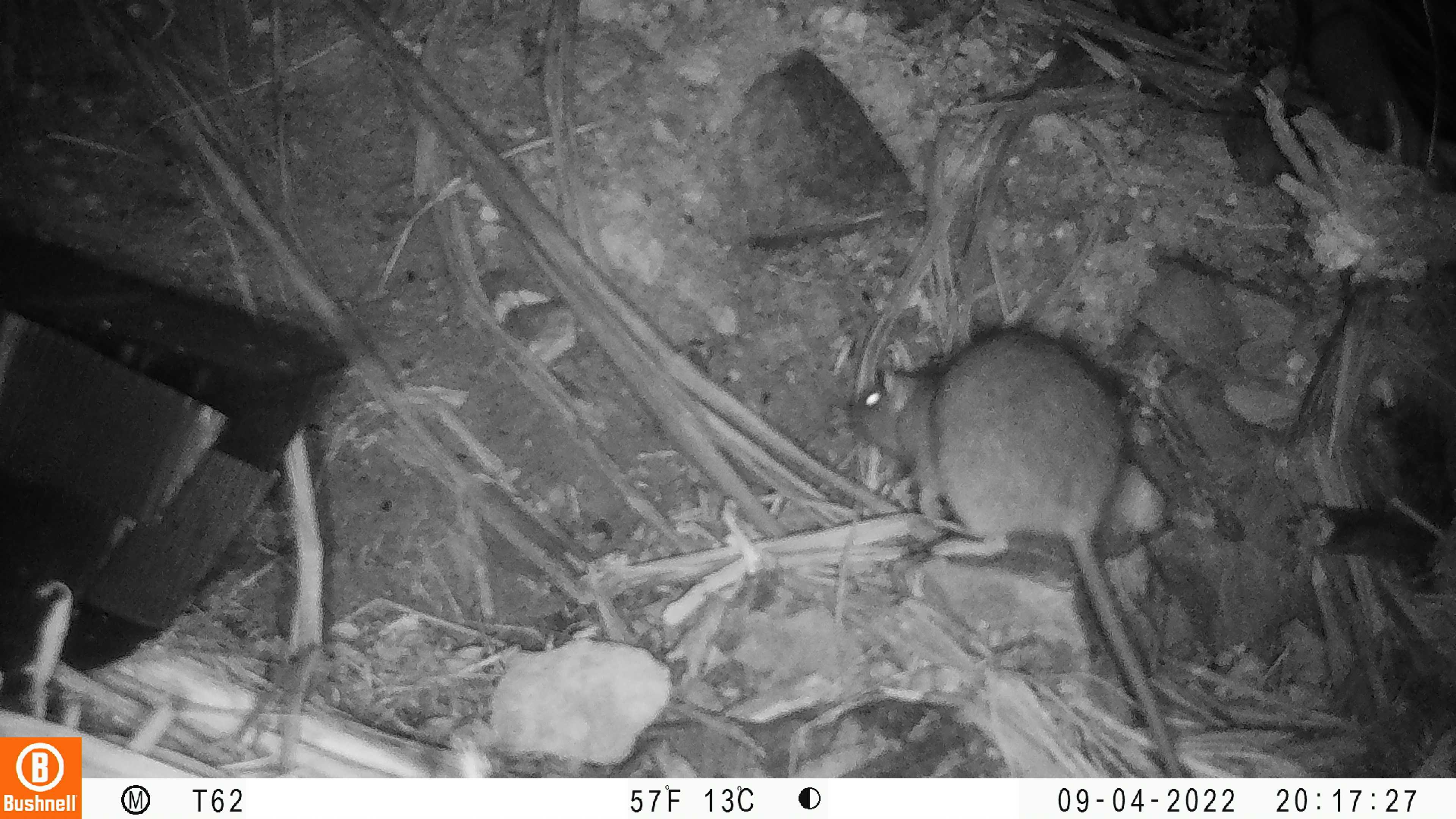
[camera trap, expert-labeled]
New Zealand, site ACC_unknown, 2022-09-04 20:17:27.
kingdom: Animalia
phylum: Chordata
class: Mammalia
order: Rodentia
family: Muridae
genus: Rattus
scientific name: Rattus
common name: rat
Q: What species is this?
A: Rat (Rattus).